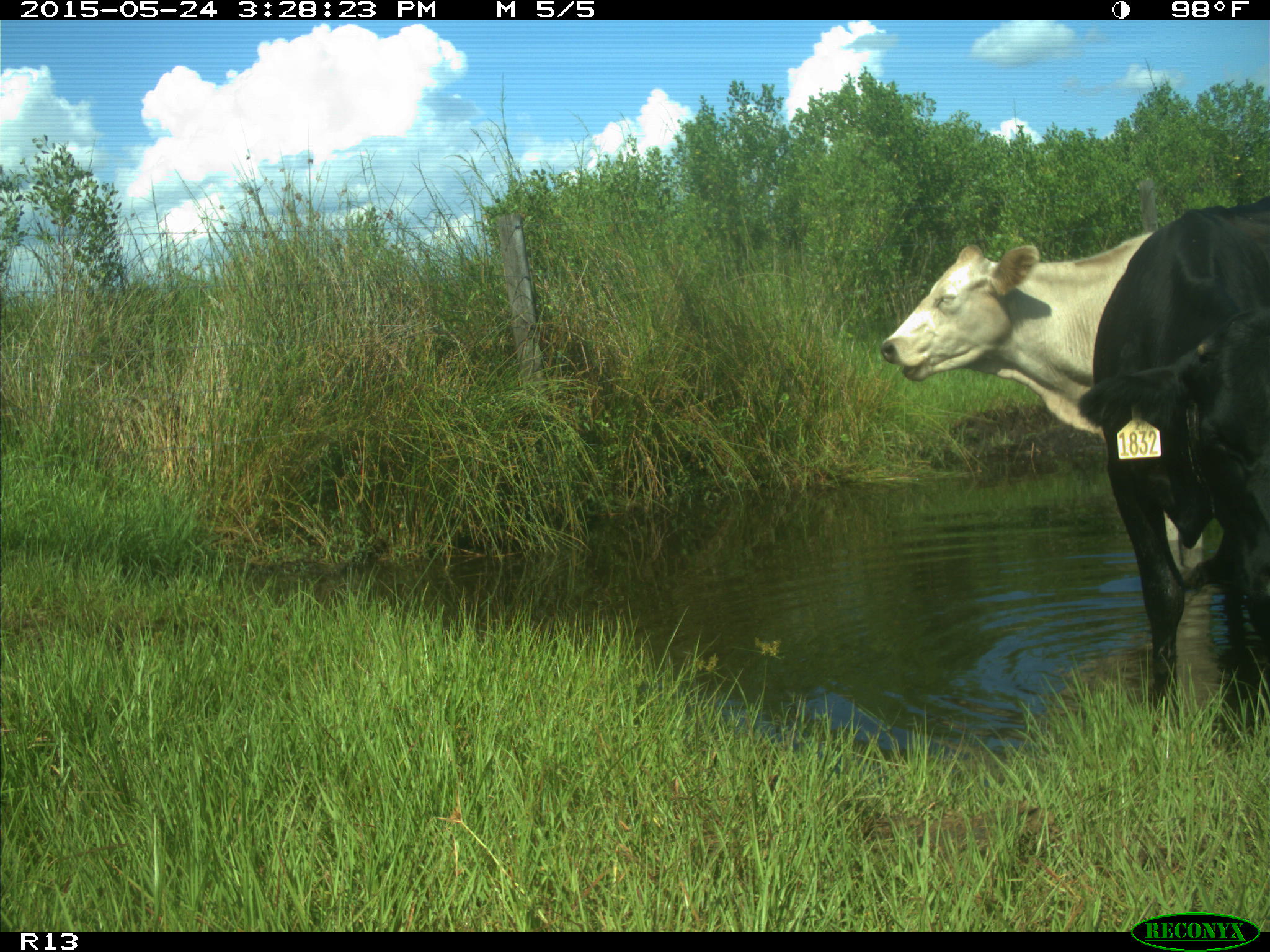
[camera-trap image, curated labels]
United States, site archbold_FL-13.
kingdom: Animalia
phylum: Chordata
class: Mammalia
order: Artiodactyla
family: Bovidae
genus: Bos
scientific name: Bos taurus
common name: domestic cow